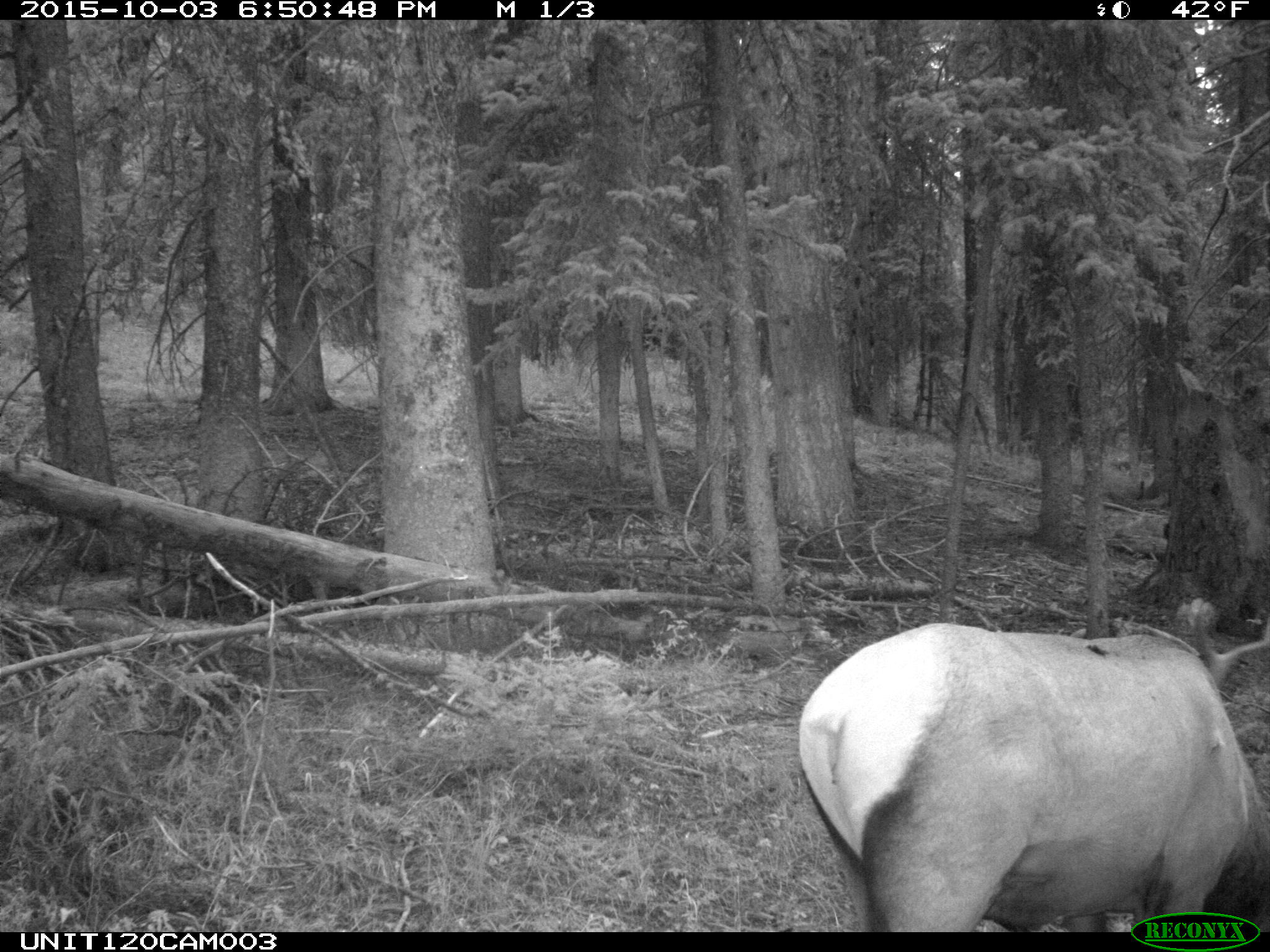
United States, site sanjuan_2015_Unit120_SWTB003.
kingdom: Animalia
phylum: Chordata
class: Mammalia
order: Artiodactyla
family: Cervidae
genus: Cervus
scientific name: Cervus elaphus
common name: red deer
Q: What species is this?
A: Cervus elaphus (red deer).